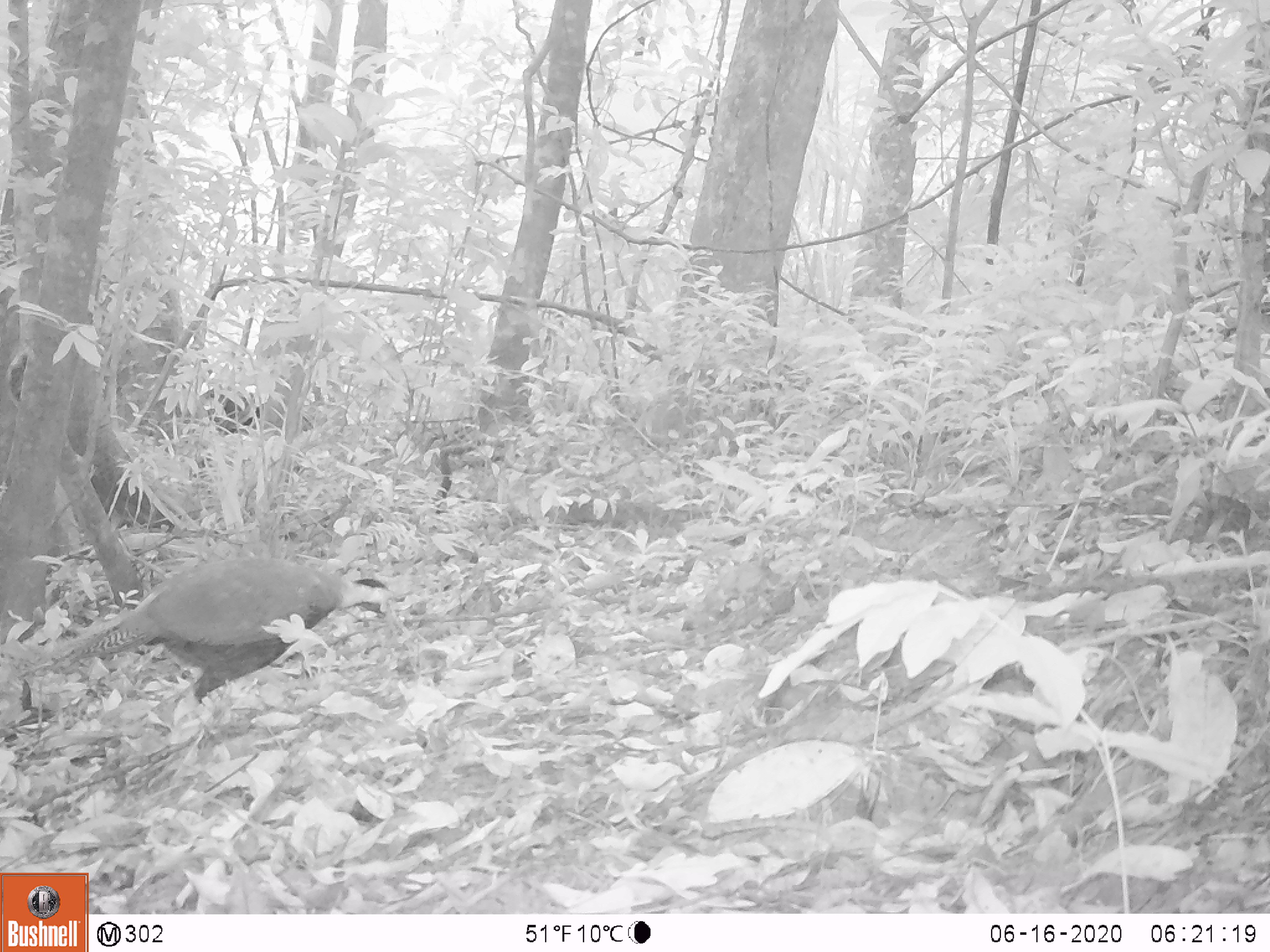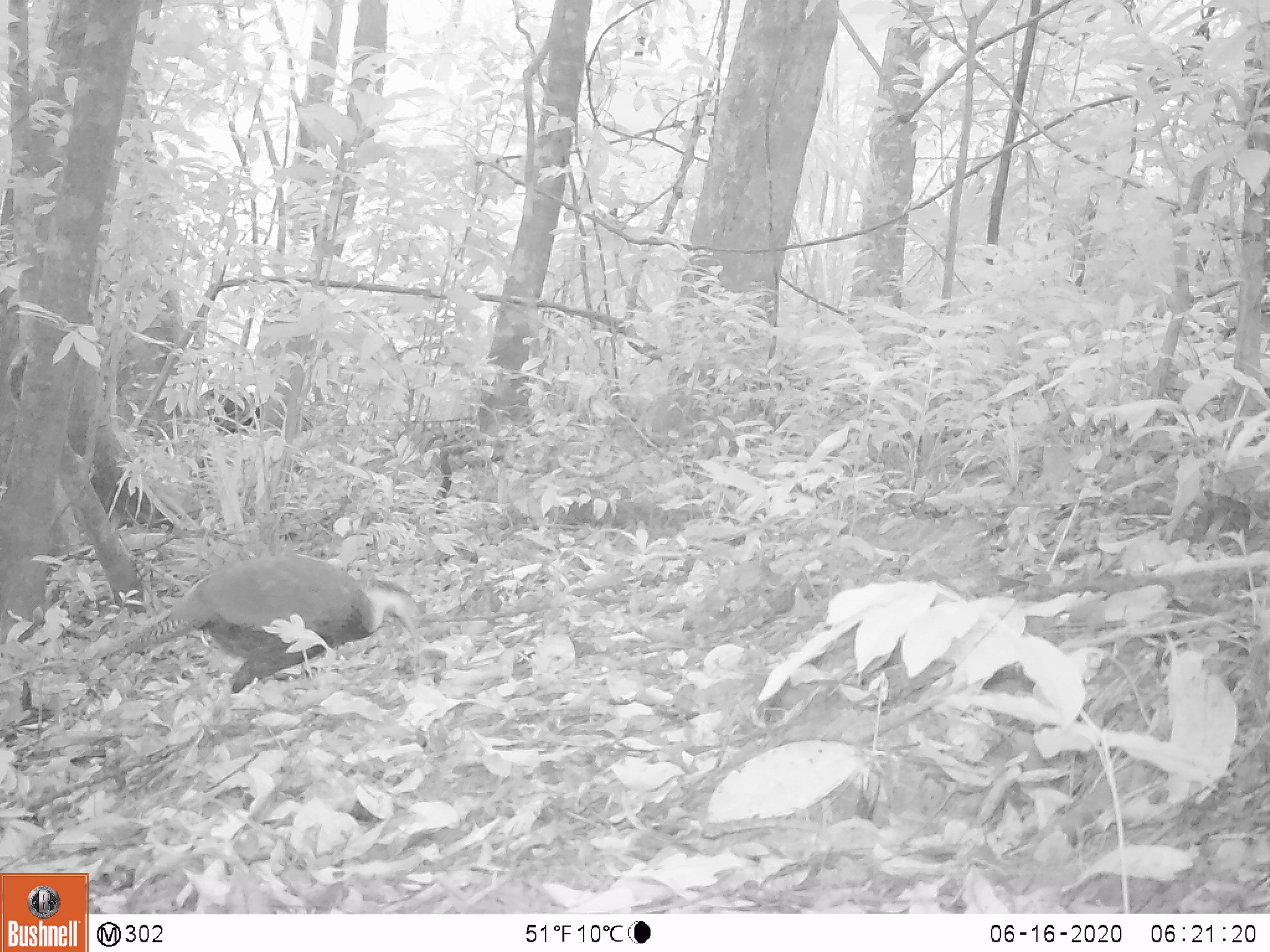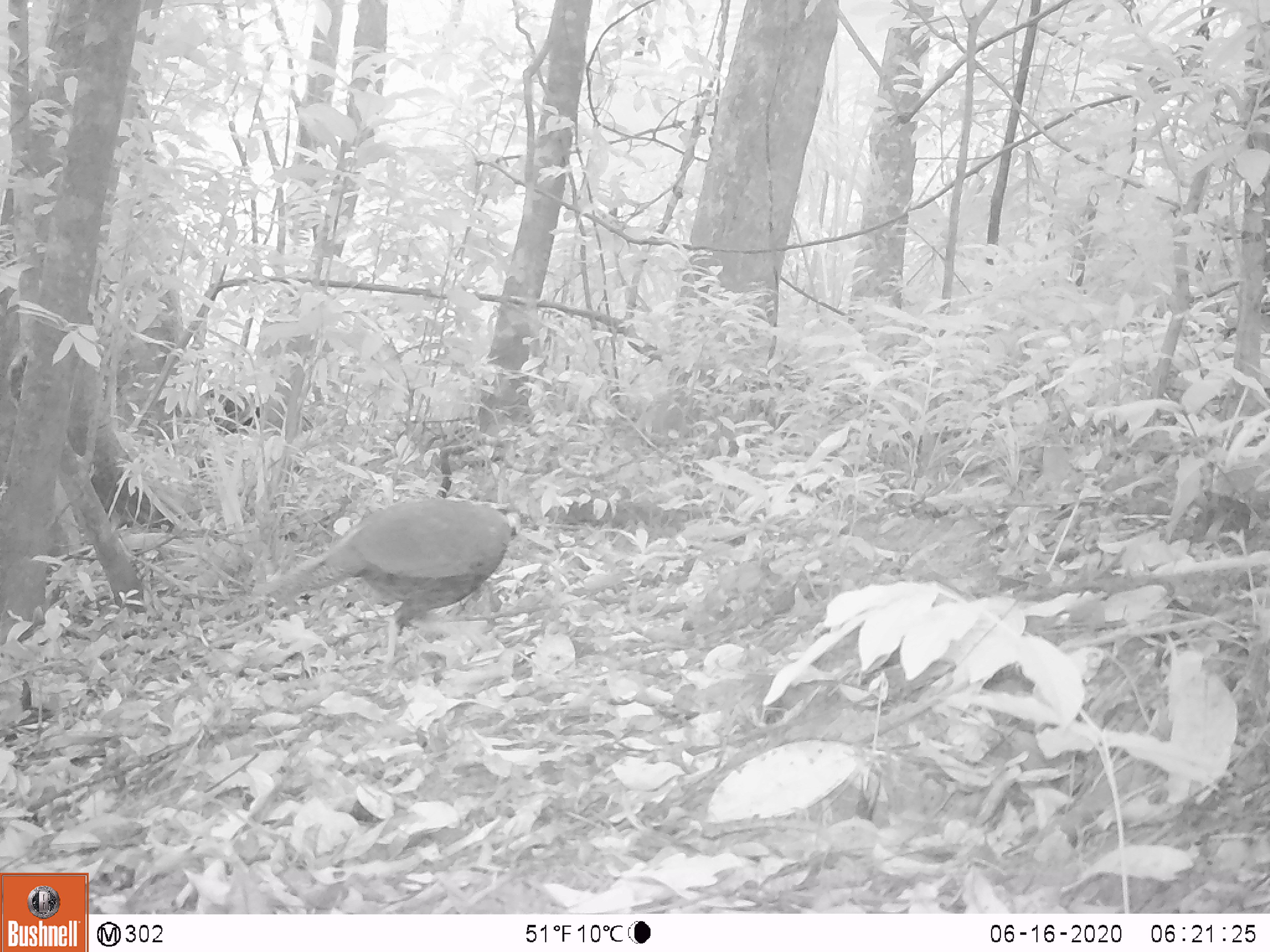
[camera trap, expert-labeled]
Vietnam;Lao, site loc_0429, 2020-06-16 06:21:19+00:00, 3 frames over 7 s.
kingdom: Animalia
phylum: Chordata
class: Aves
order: Galliformes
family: Phasianidae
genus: Lophura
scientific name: Lophura nycthemera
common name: silver pheasant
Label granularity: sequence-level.